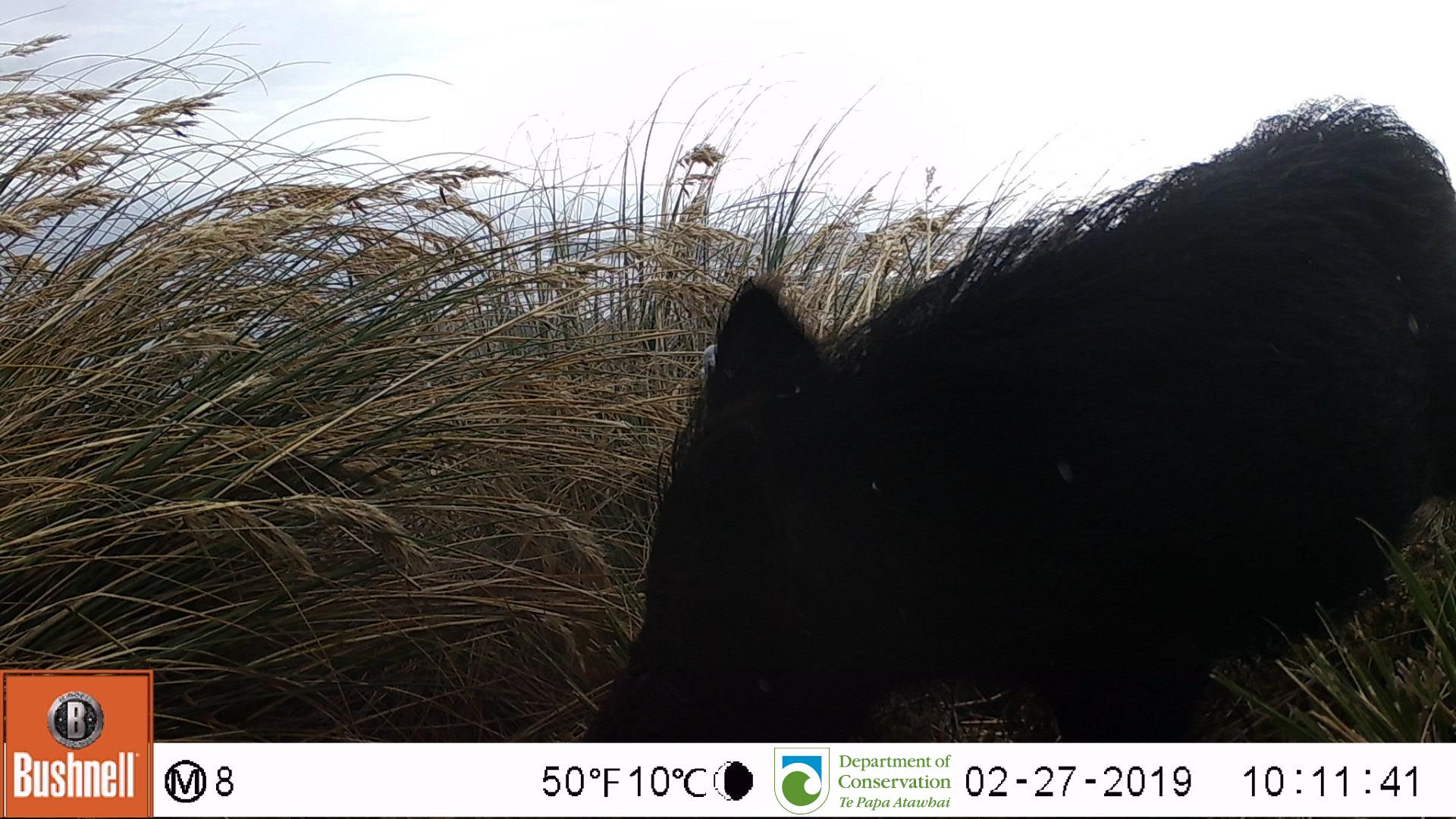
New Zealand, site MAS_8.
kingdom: Animalia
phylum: Chordata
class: Mammalia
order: Artiodactyla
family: Suidae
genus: Sus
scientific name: Sus scrofa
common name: pig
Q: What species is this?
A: Pig (Sus scrofa).